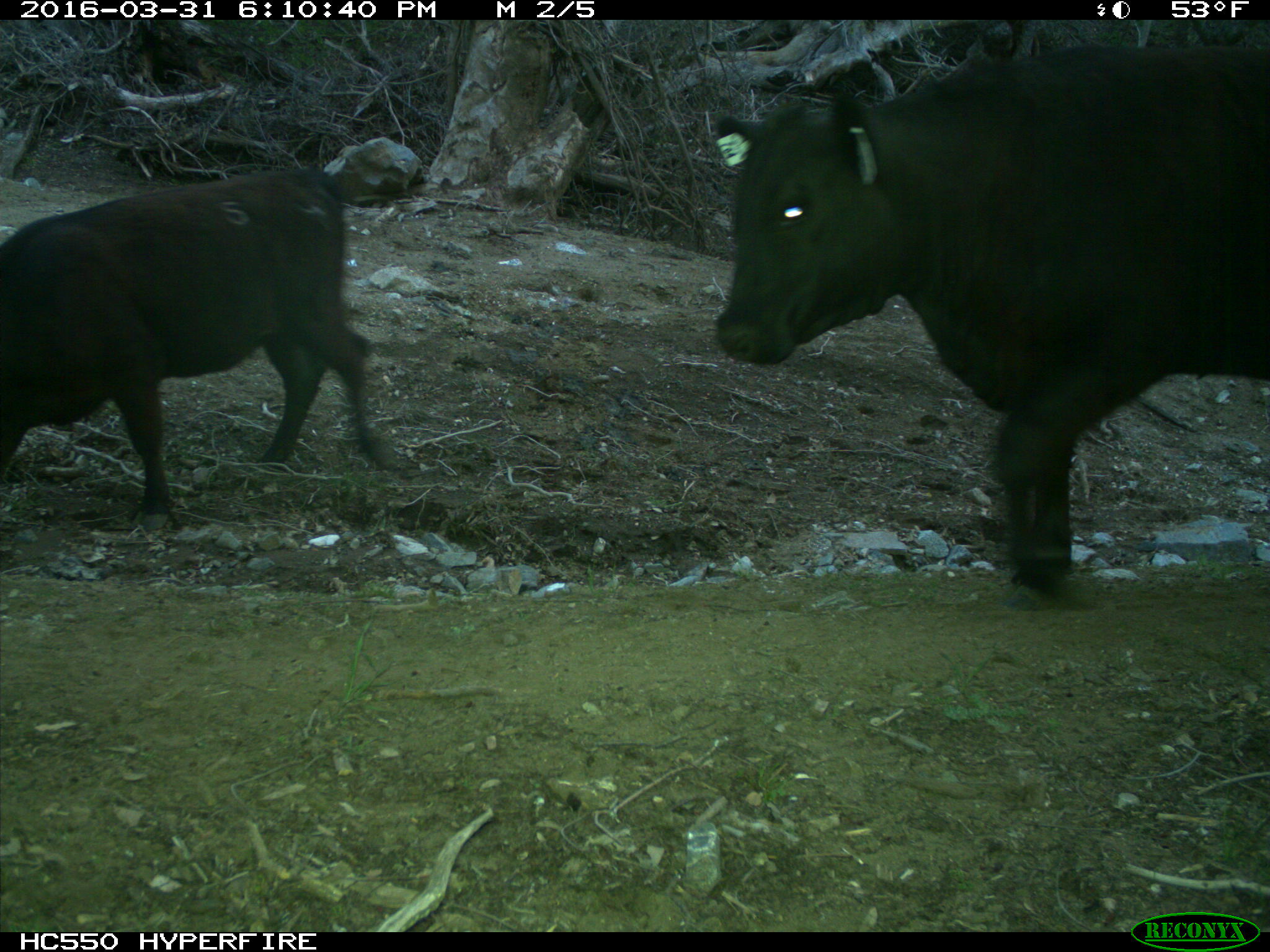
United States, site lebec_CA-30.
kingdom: Animalia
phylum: Chordata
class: Mammalia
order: Artiodactyla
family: Bovidae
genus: Bos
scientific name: Bos taurus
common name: domestic cow